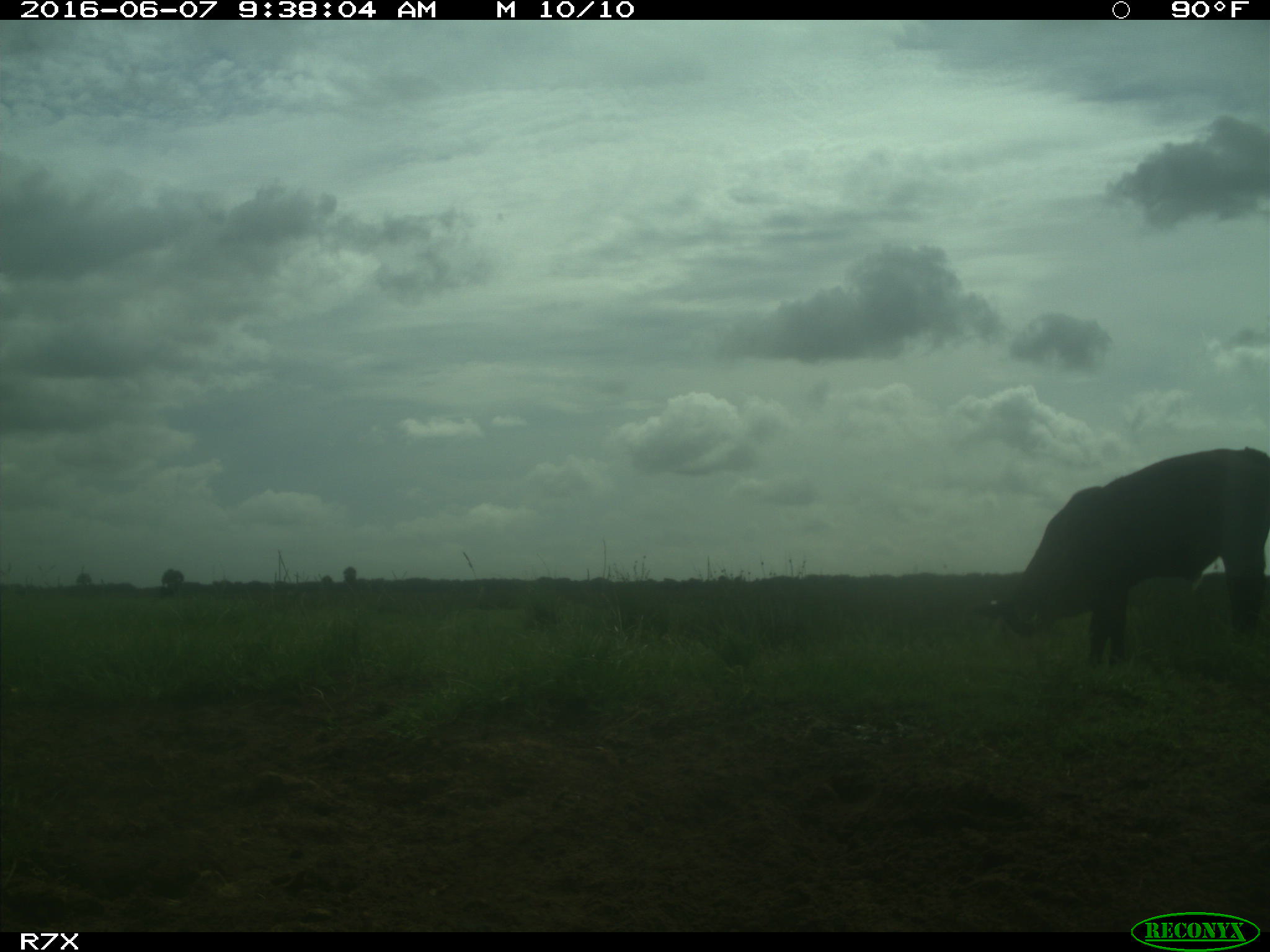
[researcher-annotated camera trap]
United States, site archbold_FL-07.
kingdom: Animalia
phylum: Chordata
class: Mammalia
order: Artiodactyla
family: Bovidae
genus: Bos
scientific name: Bos taurus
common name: domestic cow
Bos taurus (domestic cow).